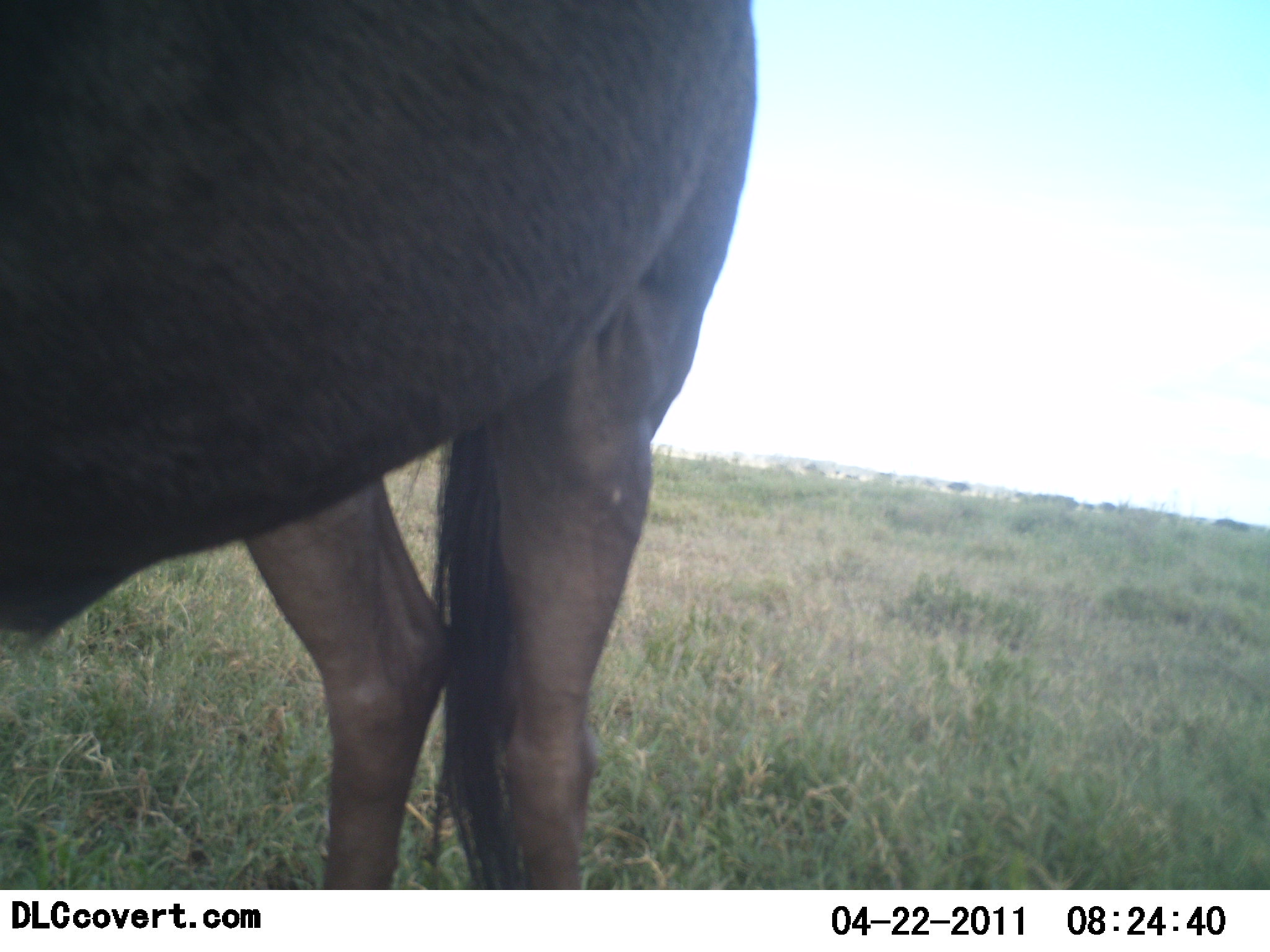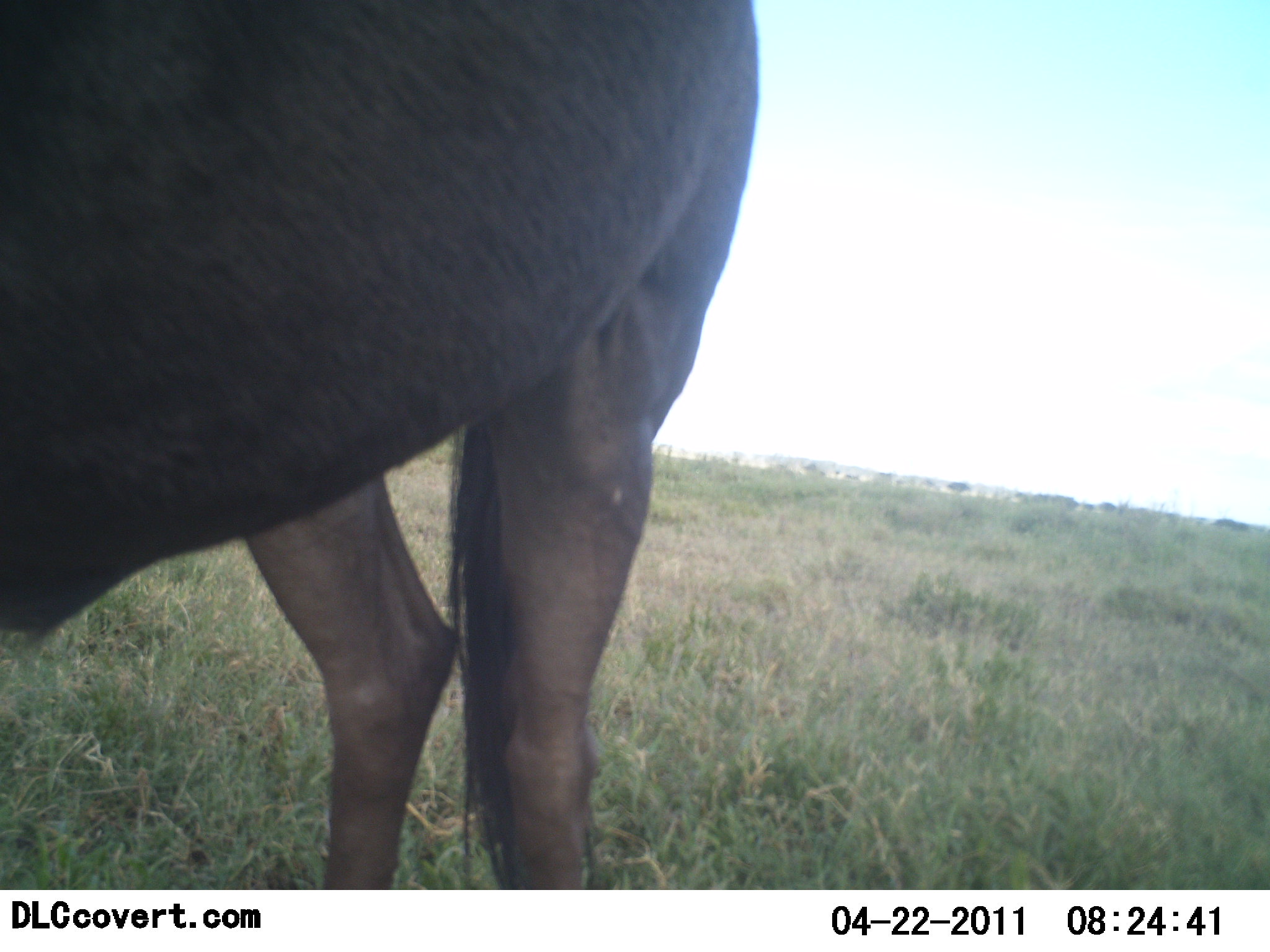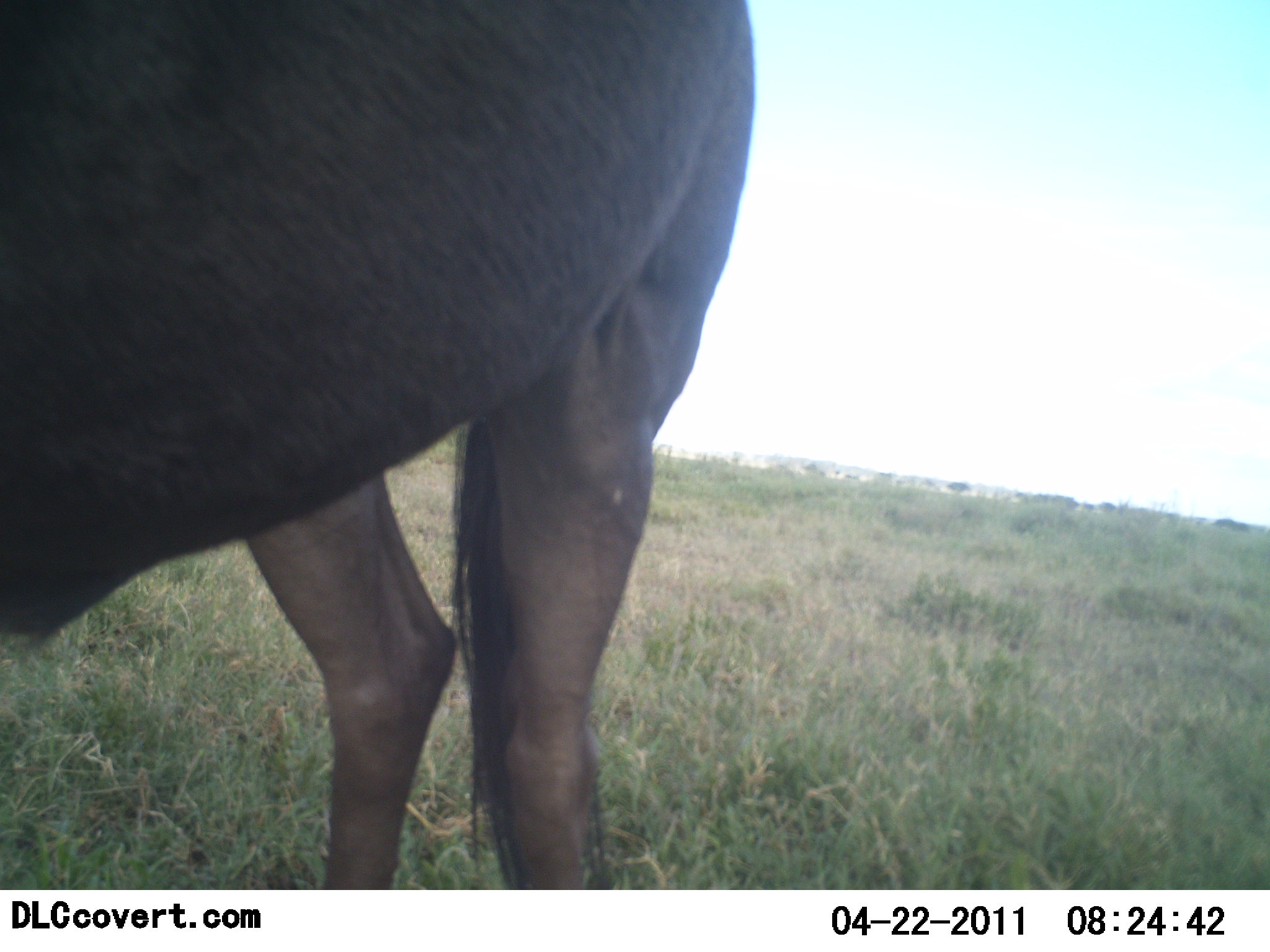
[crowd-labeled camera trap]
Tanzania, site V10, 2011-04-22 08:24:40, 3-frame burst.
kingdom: Animalia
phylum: Chordata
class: Mammalia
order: Artiodactyla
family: Bovidae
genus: Connochaetes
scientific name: Connochaetes taurinus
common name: blue wildebeest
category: wildebeest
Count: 1.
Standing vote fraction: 93%.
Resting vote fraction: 14%.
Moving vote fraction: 0%.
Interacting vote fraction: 0%.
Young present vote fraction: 0%.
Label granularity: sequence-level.